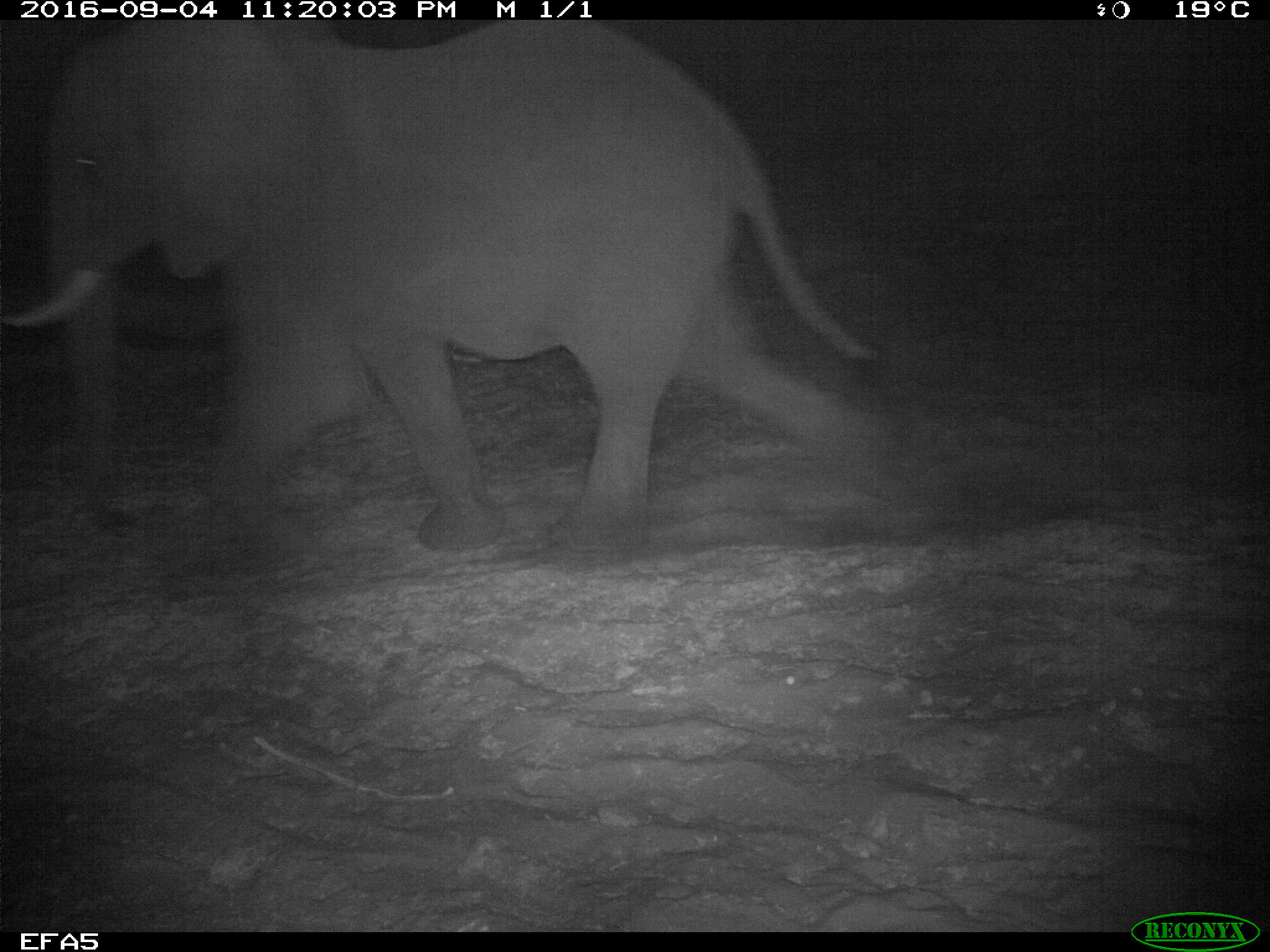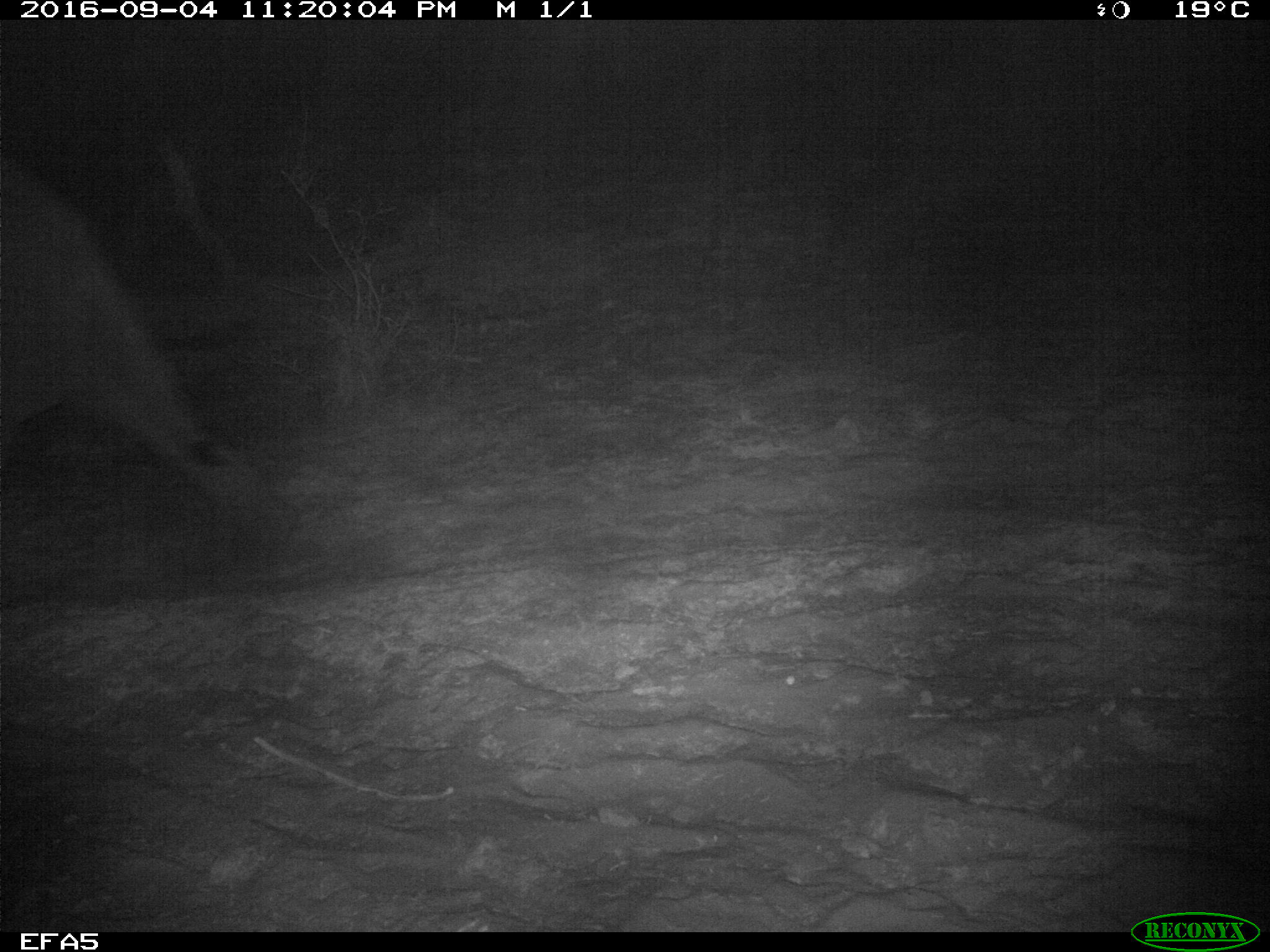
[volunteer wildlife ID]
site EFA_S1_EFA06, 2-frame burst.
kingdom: Animalia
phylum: Chordata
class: Mammalia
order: Proboscidea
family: Elephantidae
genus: Loxodonta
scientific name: Loxodonta africana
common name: african bush elephant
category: elephant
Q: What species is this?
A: Elephant (african bush elephant) (Loxodonta africana).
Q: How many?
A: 1.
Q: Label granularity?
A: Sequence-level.